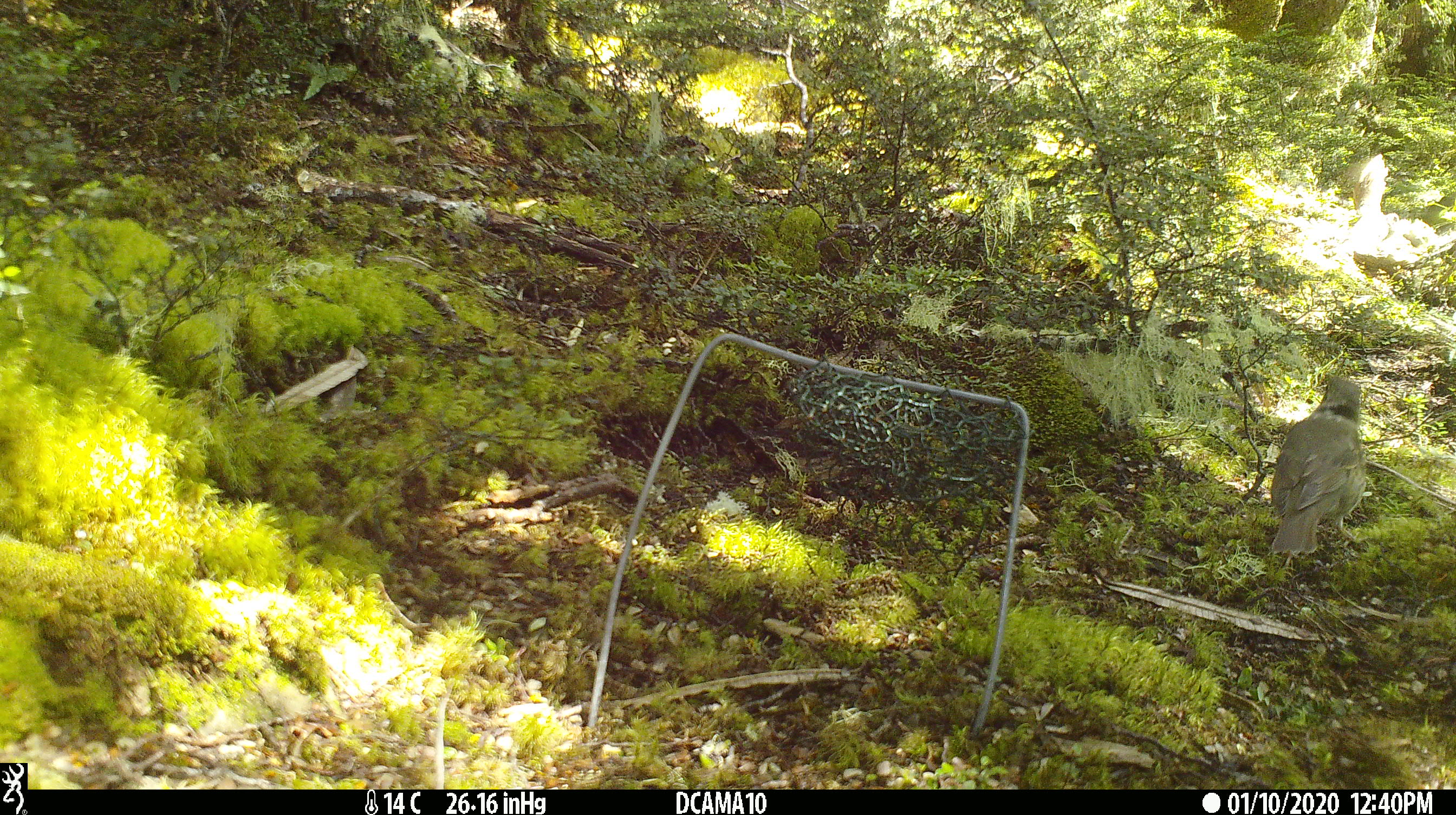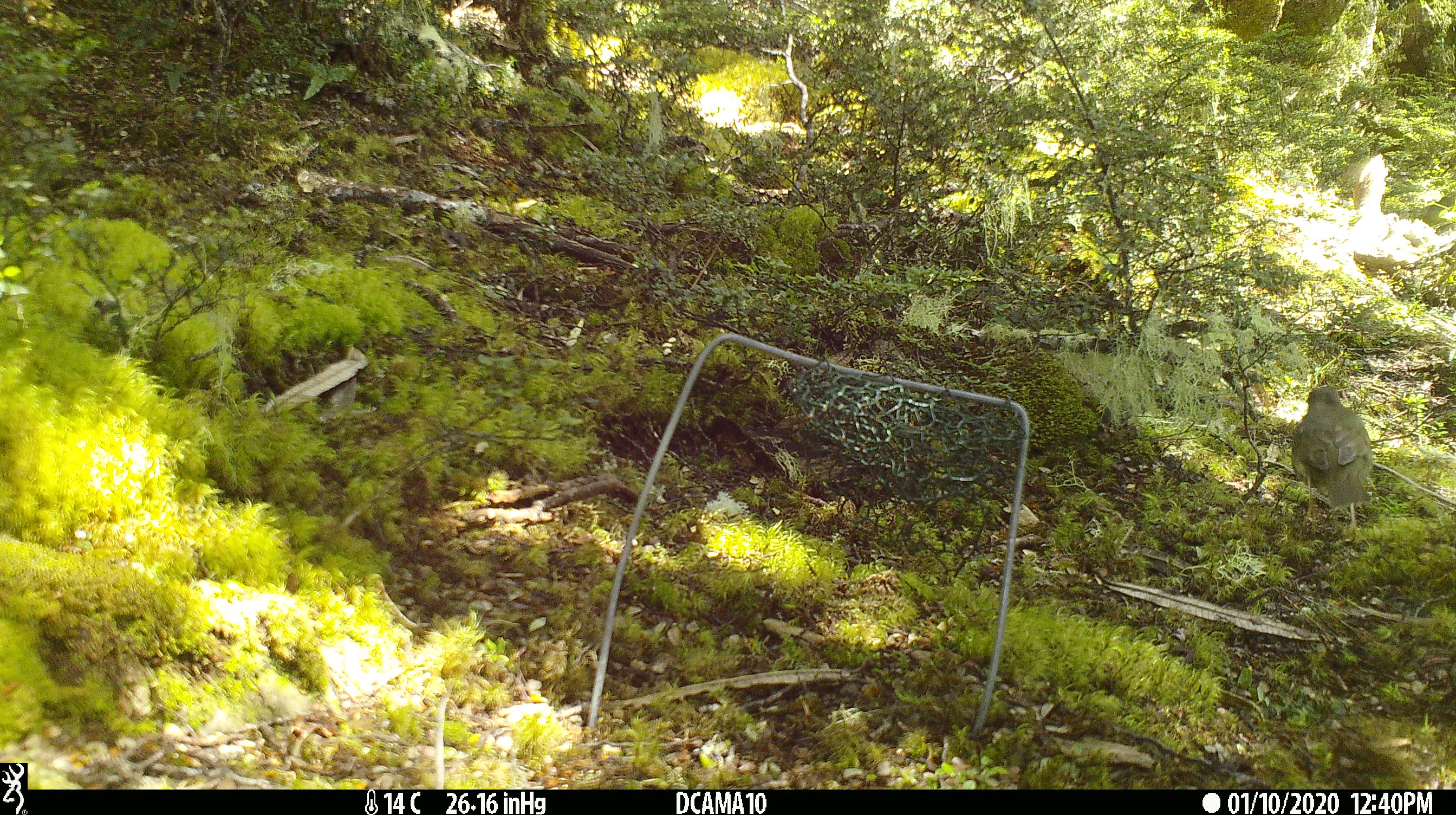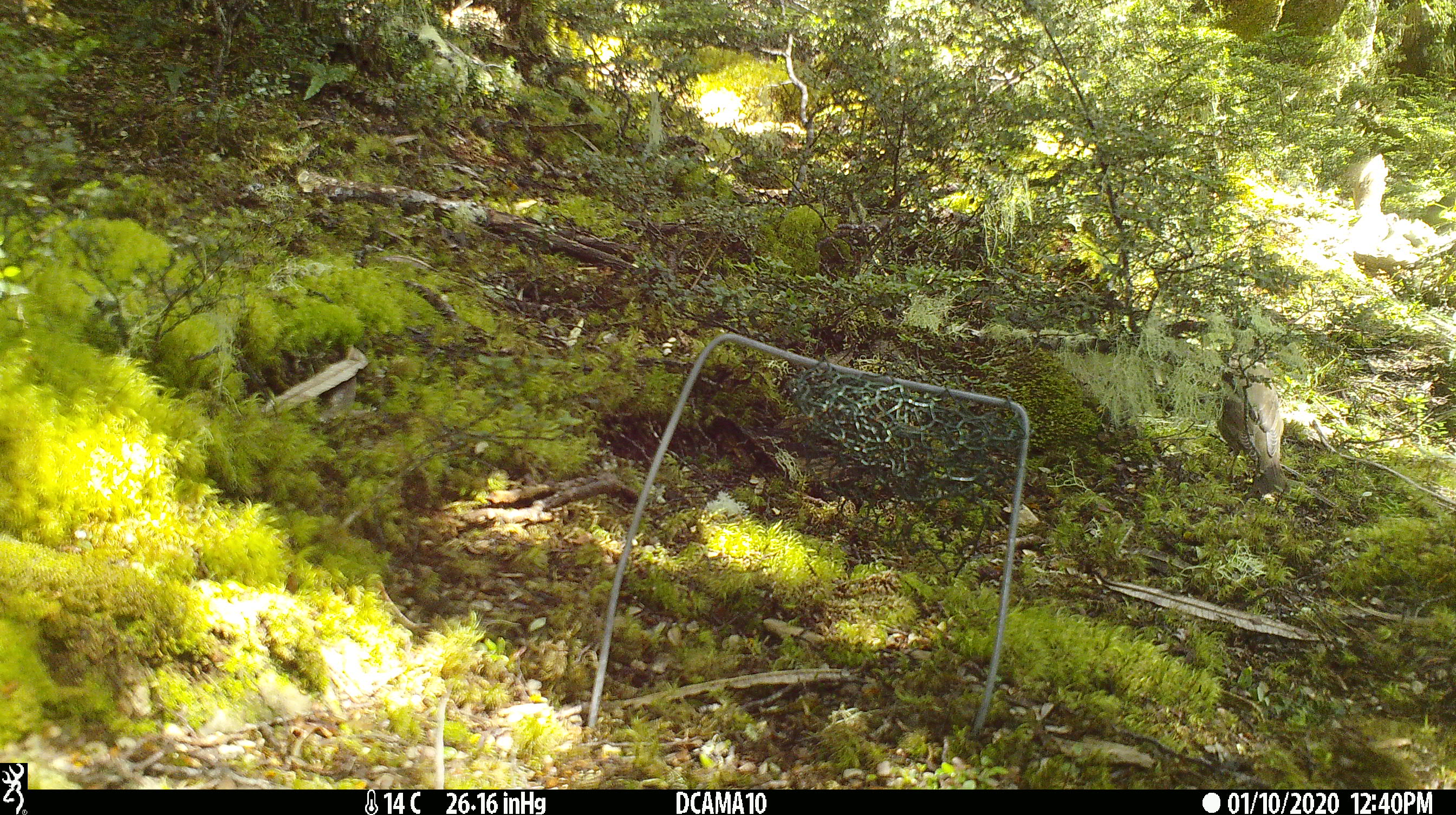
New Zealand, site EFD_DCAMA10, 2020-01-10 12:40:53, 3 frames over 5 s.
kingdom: Animalia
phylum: Chordata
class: Aves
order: Passeriformes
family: Petroicidae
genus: Petroica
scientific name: Petroica australis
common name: new zealand robin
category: robin